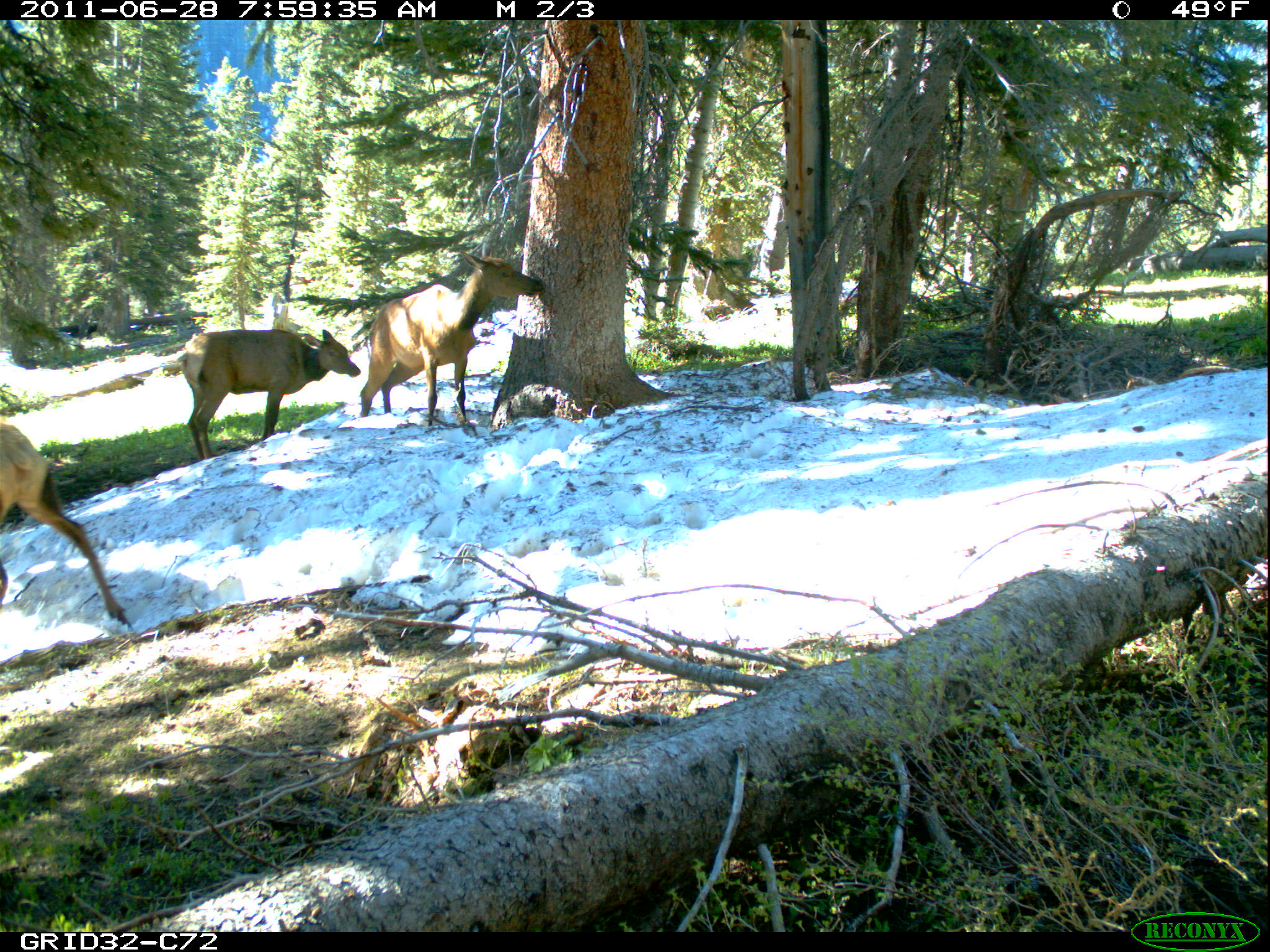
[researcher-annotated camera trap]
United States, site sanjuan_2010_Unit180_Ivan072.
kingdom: Animalia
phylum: Chordata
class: Mammalia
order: Artiodactyla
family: Cervidae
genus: Cervus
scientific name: Cervus elaphus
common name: red deer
Cervus elaphus (red deer).